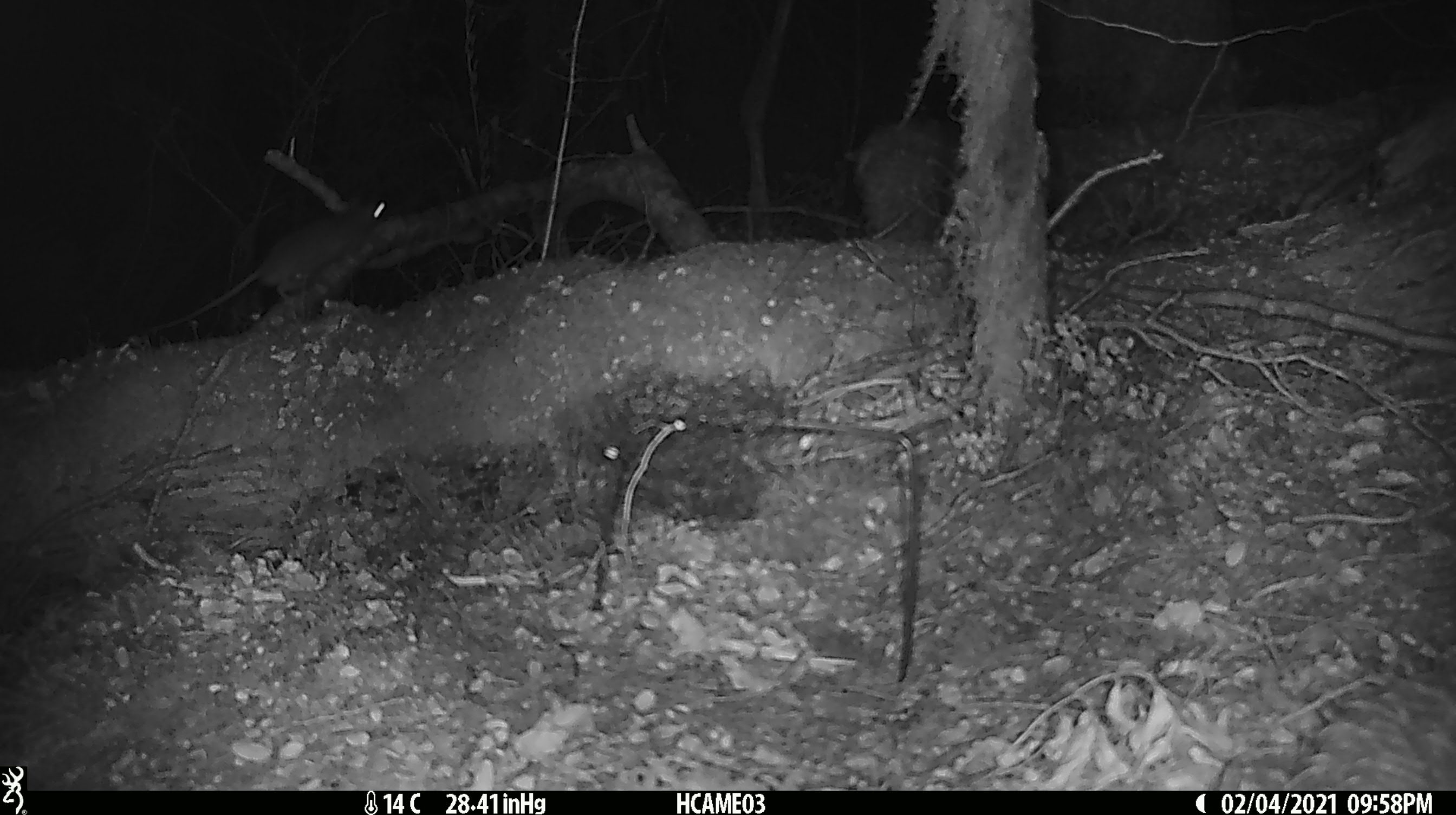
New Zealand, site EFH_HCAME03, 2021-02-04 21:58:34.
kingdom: Animalia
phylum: Chordata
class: Mammalia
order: Rodentia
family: Muridae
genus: Rattus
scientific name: Rattus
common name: rat